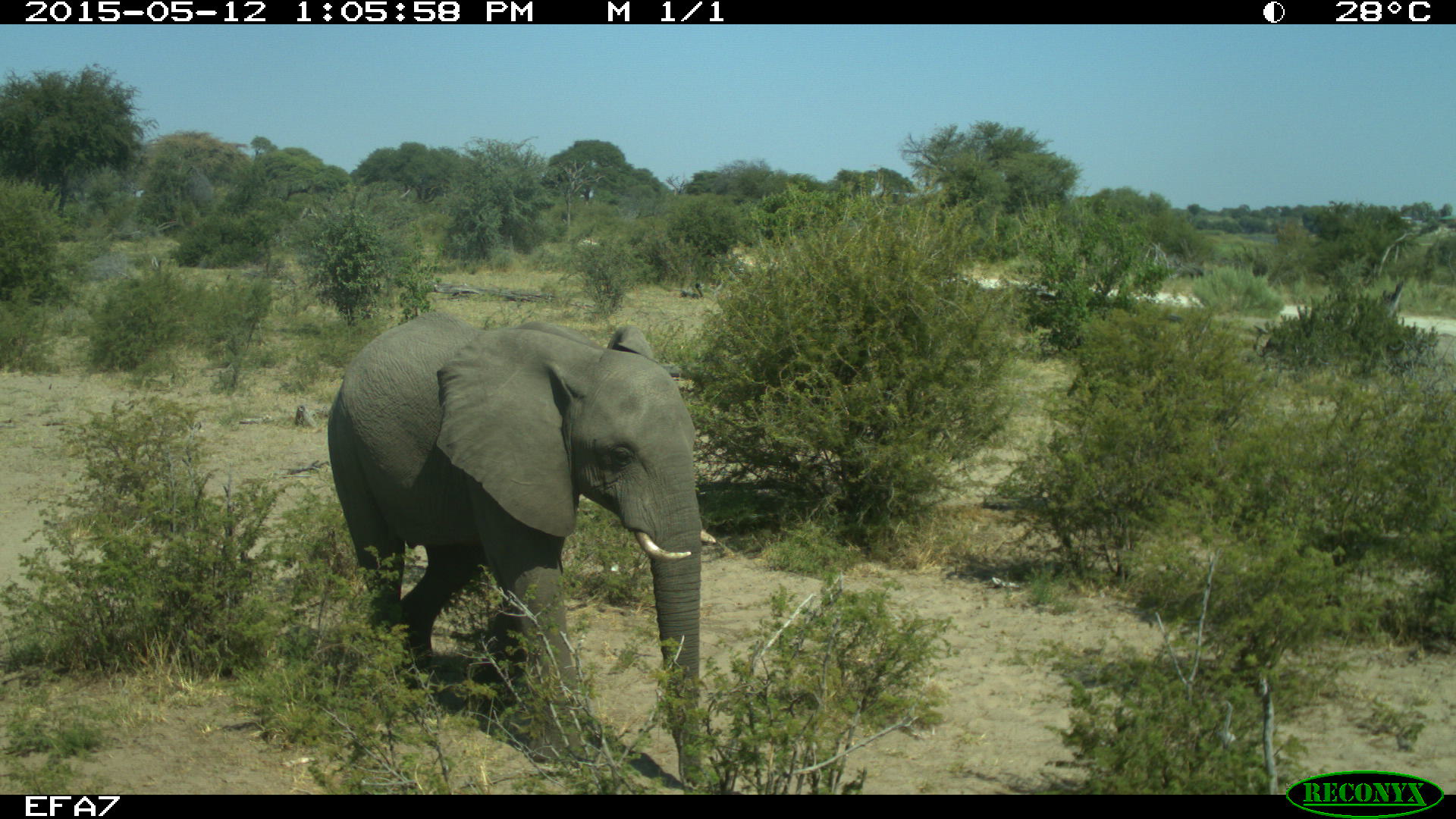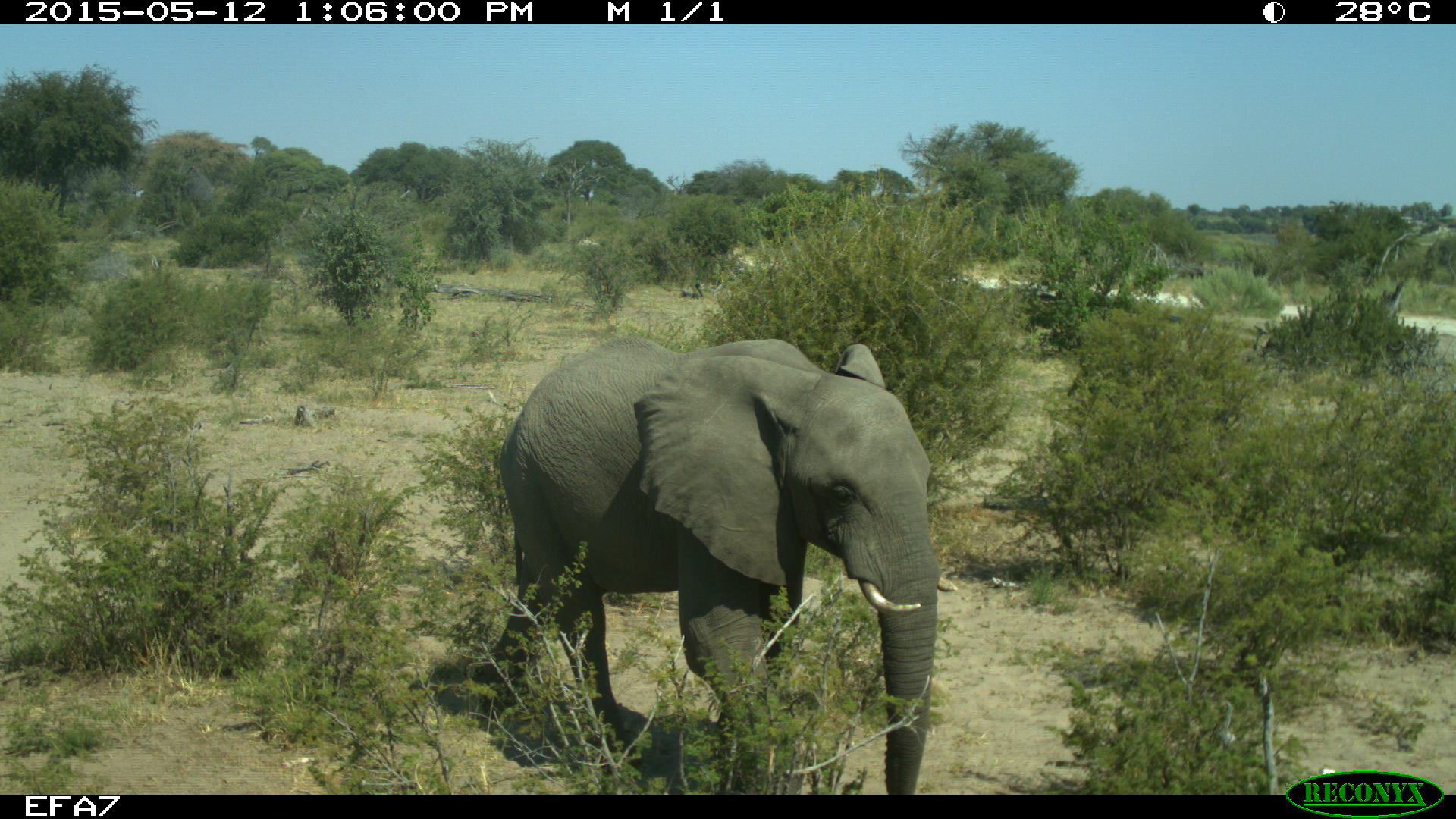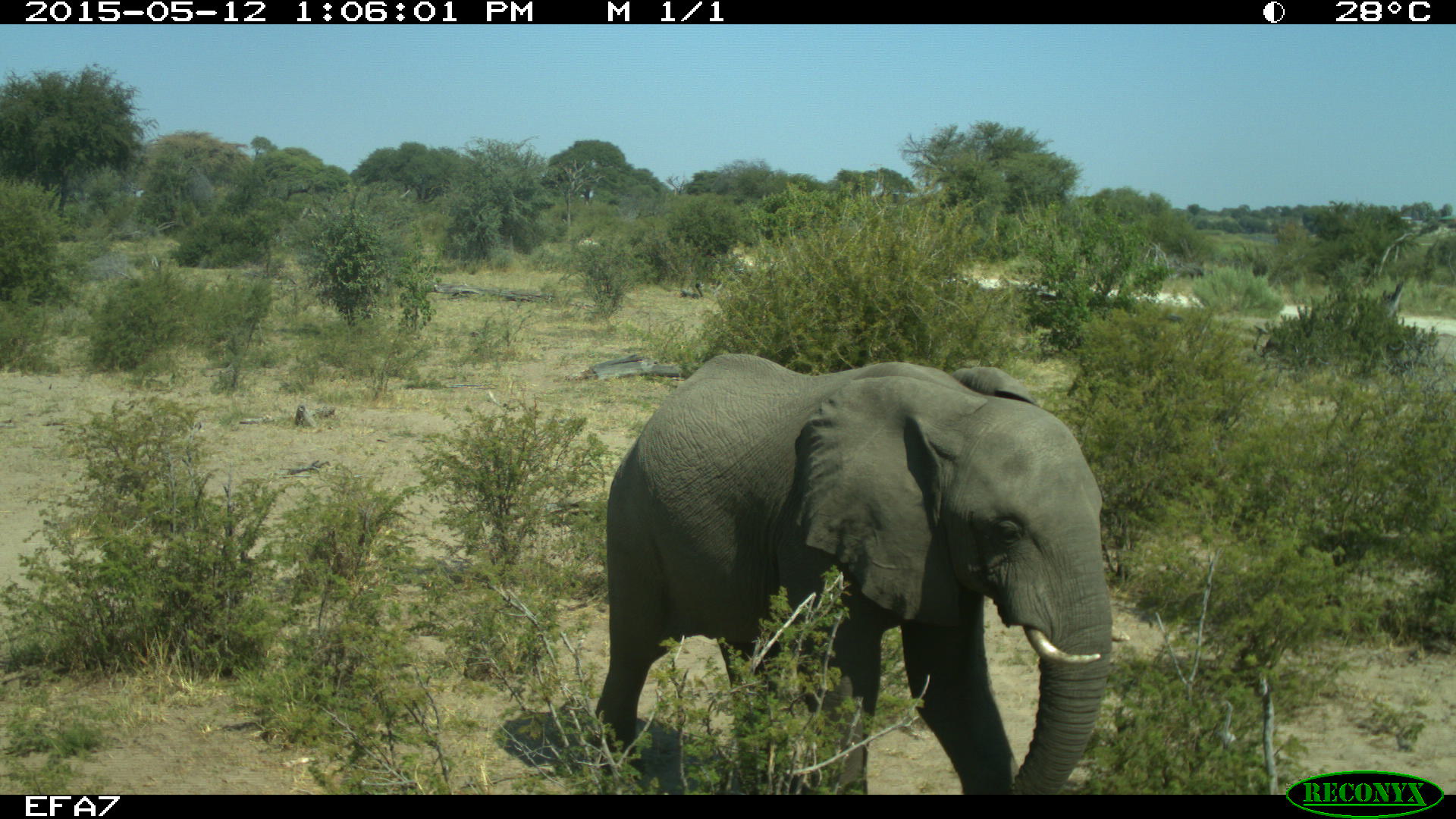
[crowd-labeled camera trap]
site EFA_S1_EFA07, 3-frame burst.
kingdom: Animalia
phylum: Chordata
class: Mammalia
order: Carnivora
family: Mustelidae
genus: Mellivora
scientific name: Mellivora capensis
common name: honey badger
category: honeybadger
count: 1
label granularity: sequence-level